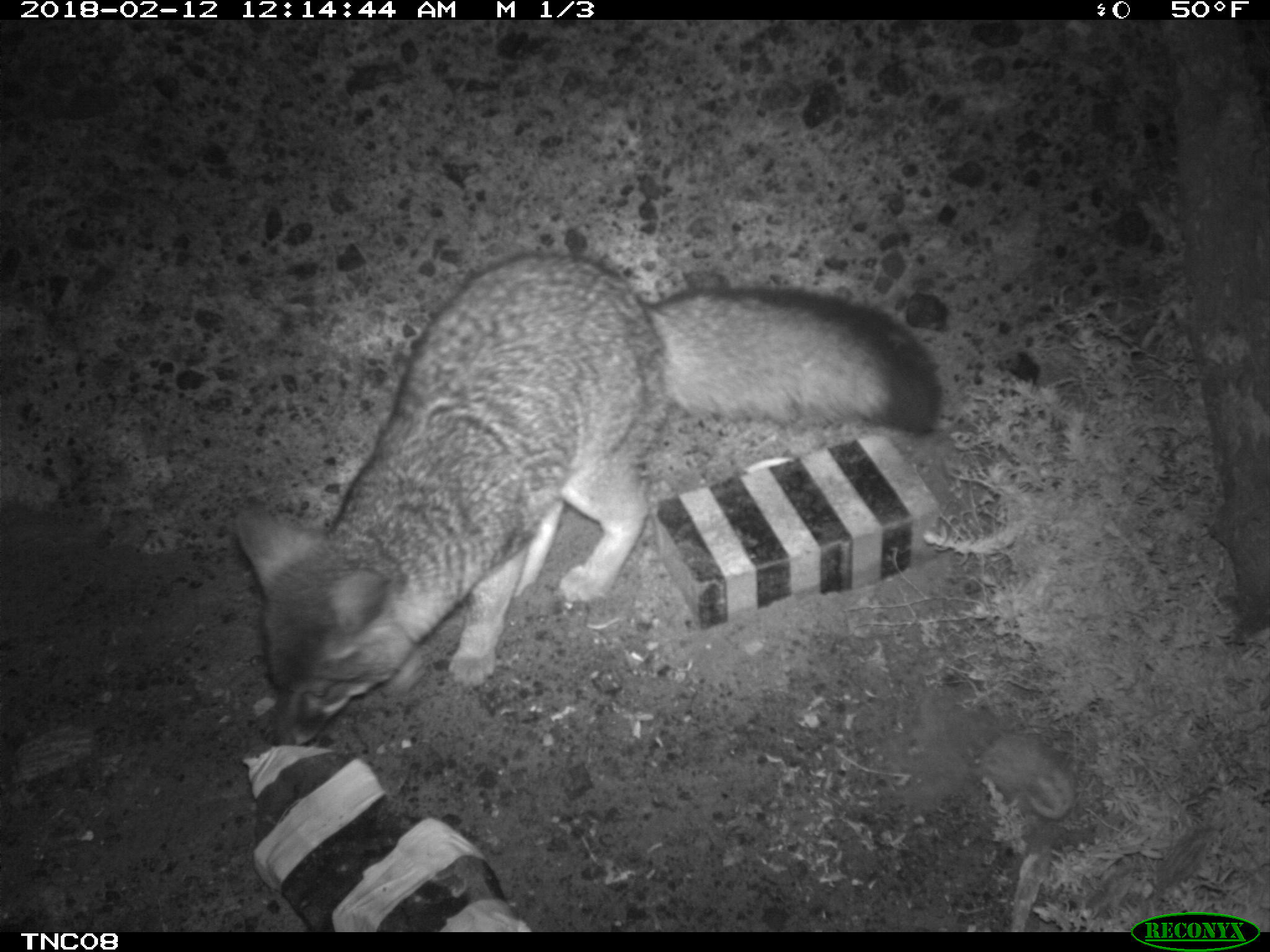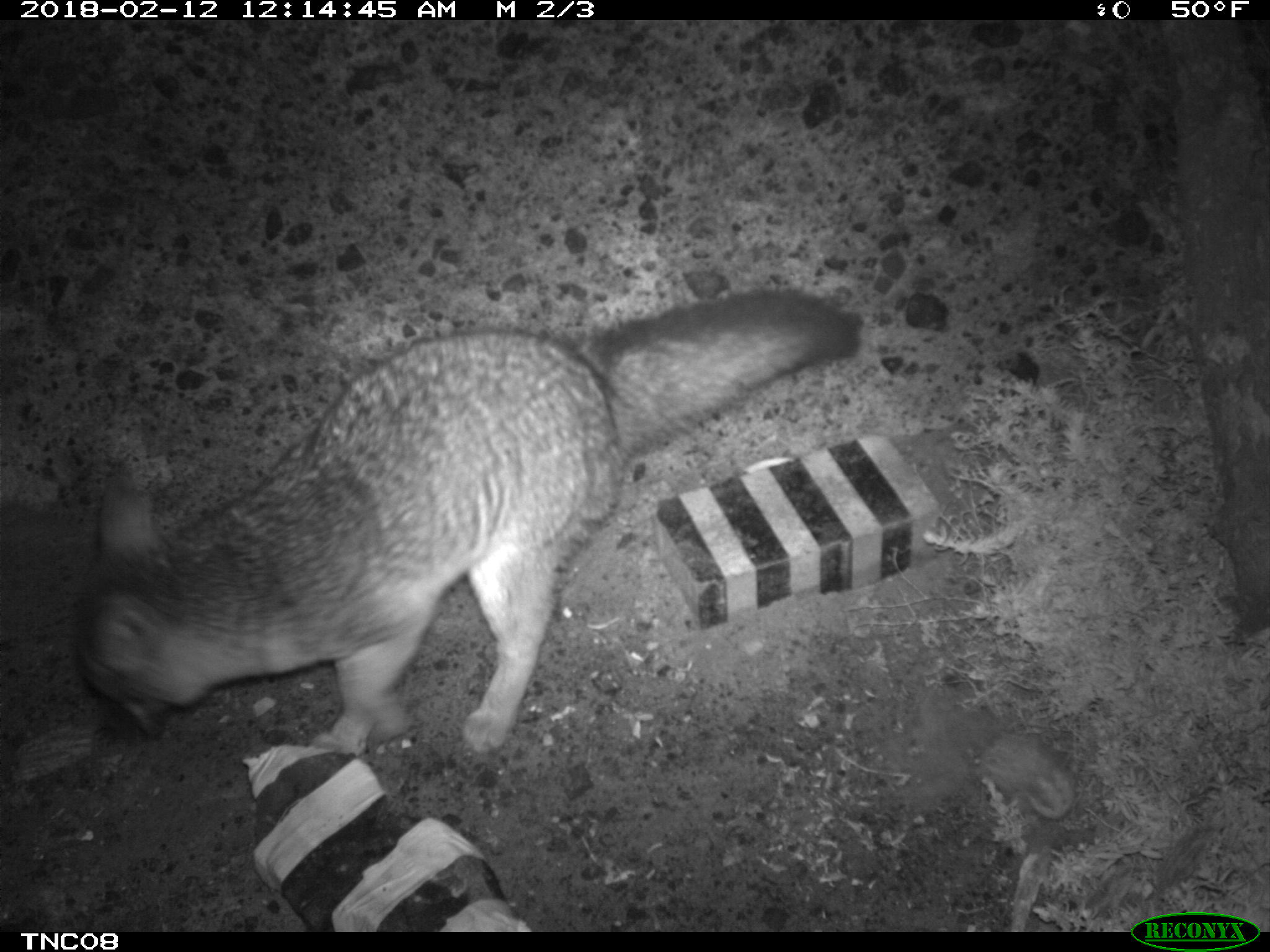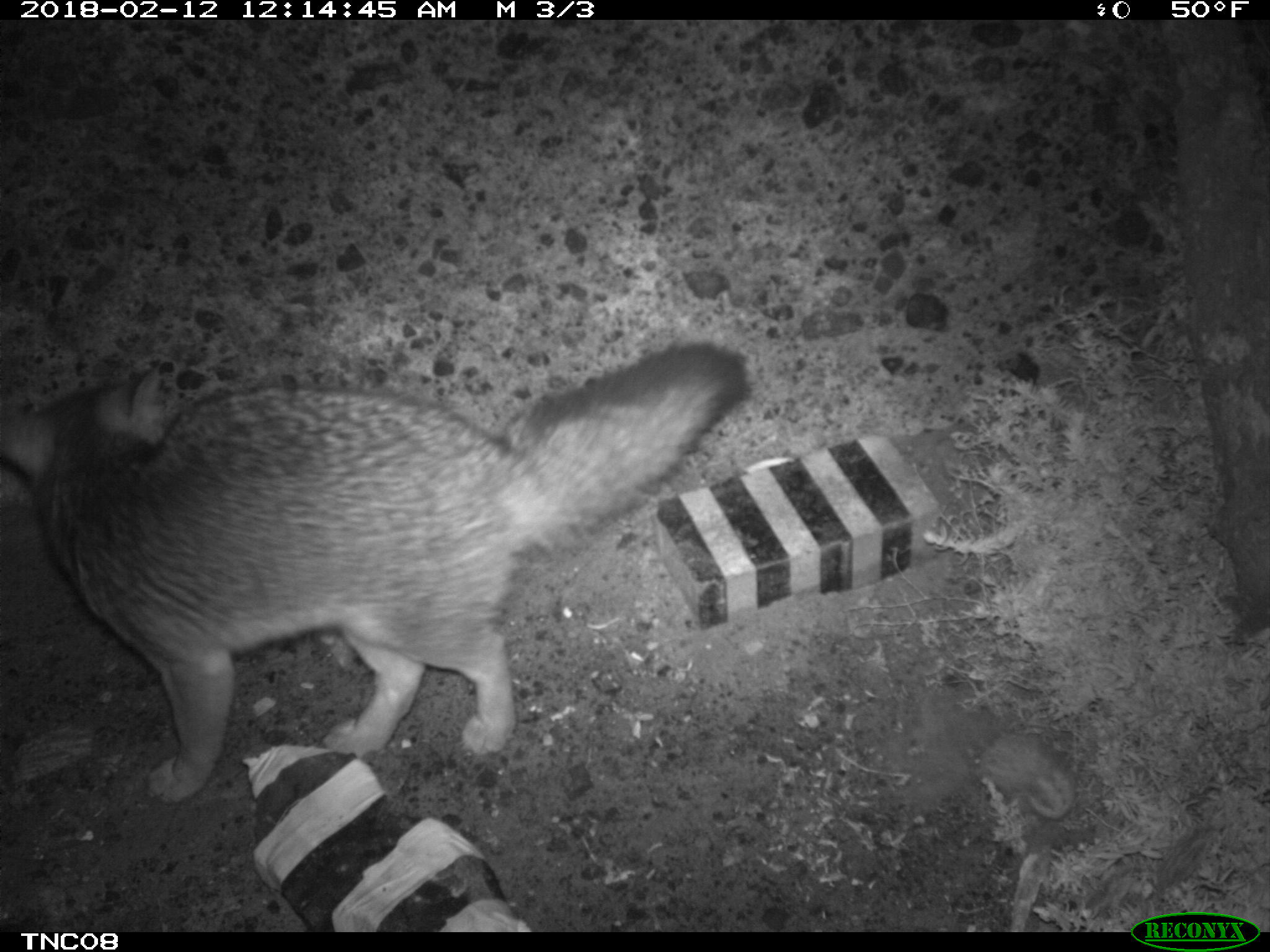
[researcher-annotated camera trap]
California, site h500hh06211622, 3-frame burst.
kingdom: Animalia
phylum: Chordata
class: Mammalia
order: Carnivora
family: Canidae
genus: Urocyon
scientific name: Urocyon littoralis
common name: island fox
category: fox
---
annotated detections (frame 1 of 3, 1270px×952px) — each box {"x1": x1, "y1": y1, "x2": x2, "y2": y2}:
fox: {"x1": 228, "y1": 251, "x2": 943, "y2": 746}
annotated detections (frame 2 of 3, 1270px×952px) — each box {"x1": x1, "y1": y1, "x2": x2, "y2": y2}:
fox: {"x1": 69, "y1": 288, "x2": 863, "y2": 752}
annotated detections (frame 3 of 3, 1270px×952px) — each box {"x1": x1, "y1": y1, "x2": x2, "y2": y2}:
fox: {"x1": 0, "y1": 342, "x2": 748, "y2": 804}